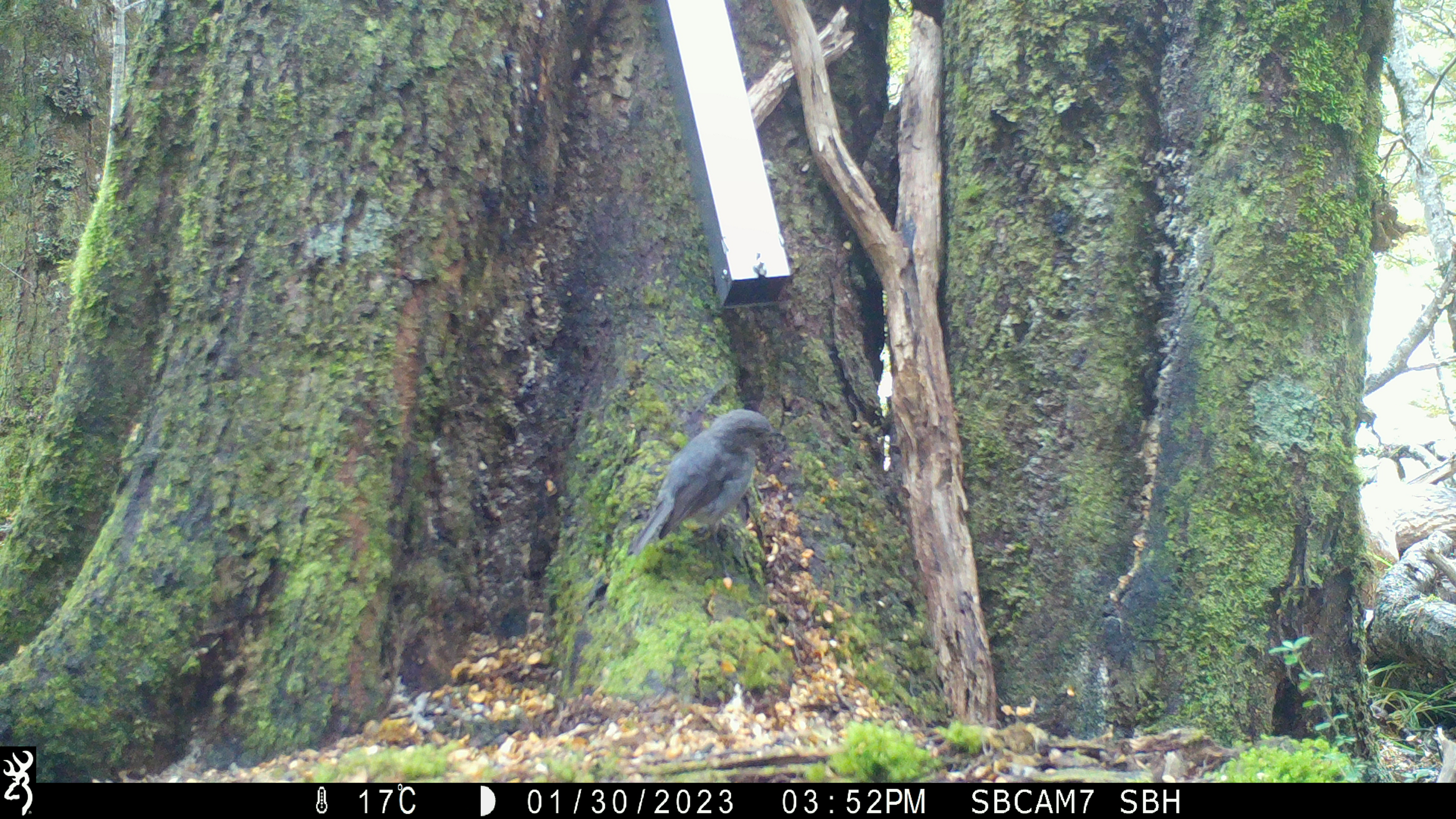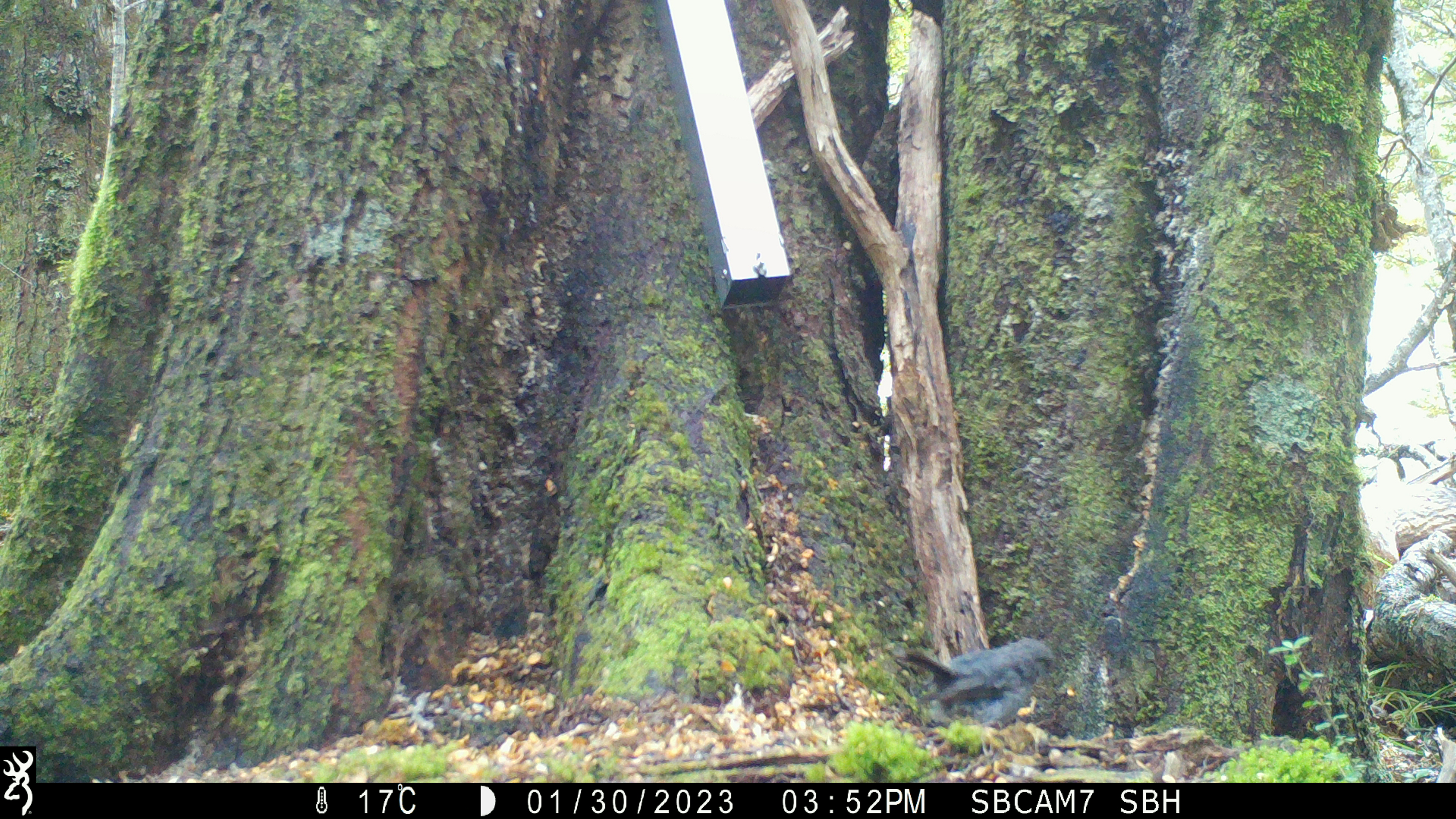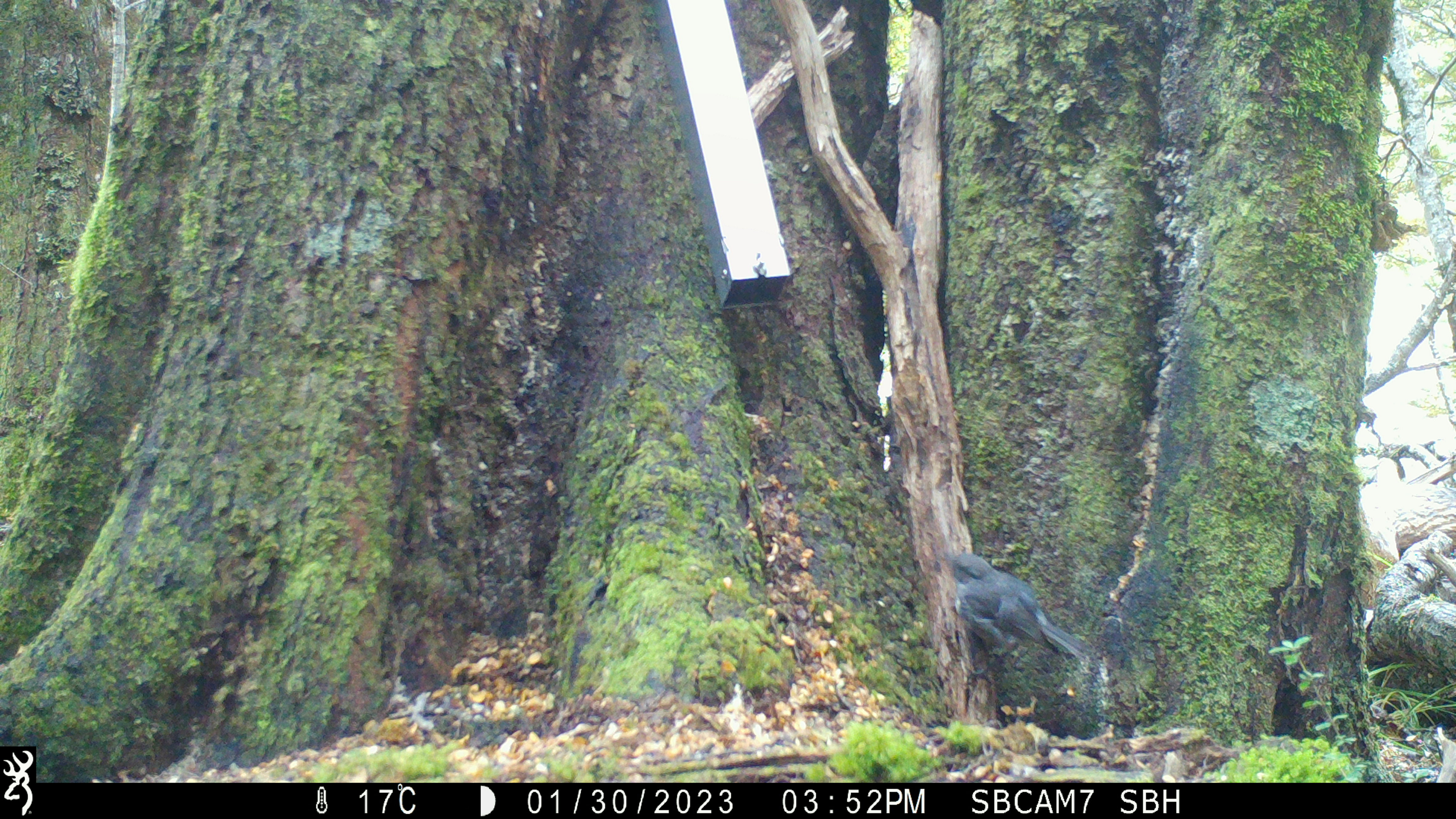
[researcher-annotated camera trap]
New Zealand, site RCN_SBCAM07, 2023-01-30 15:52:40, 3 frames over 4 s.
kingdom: Animalia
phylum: Chordata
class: Aves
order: Passeriformes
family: Petroicidae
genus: Petroica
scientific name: Petroica australis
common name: new zealand robin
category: robin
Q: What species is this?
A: Robin (new zealand robin) (Petroica australis).